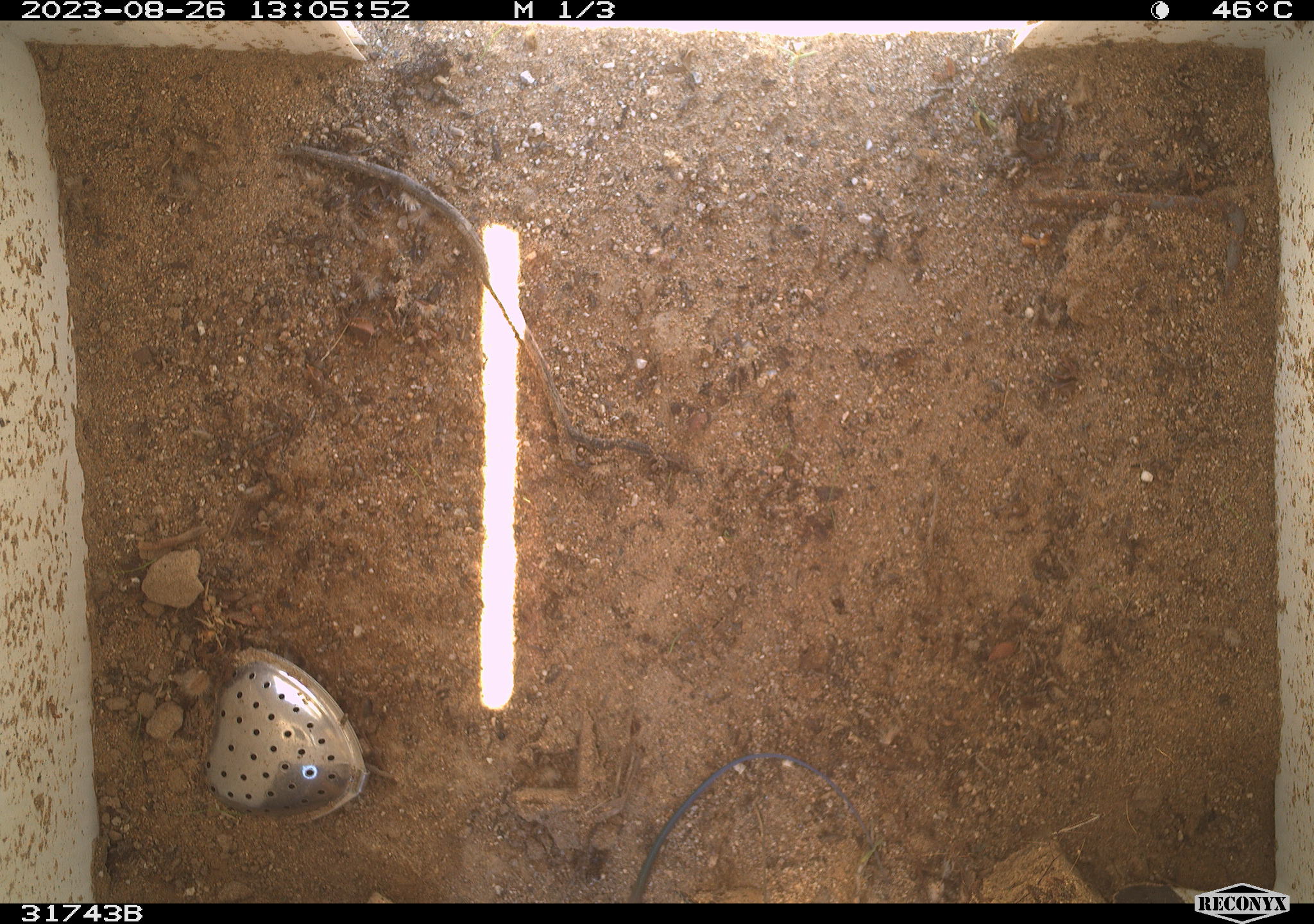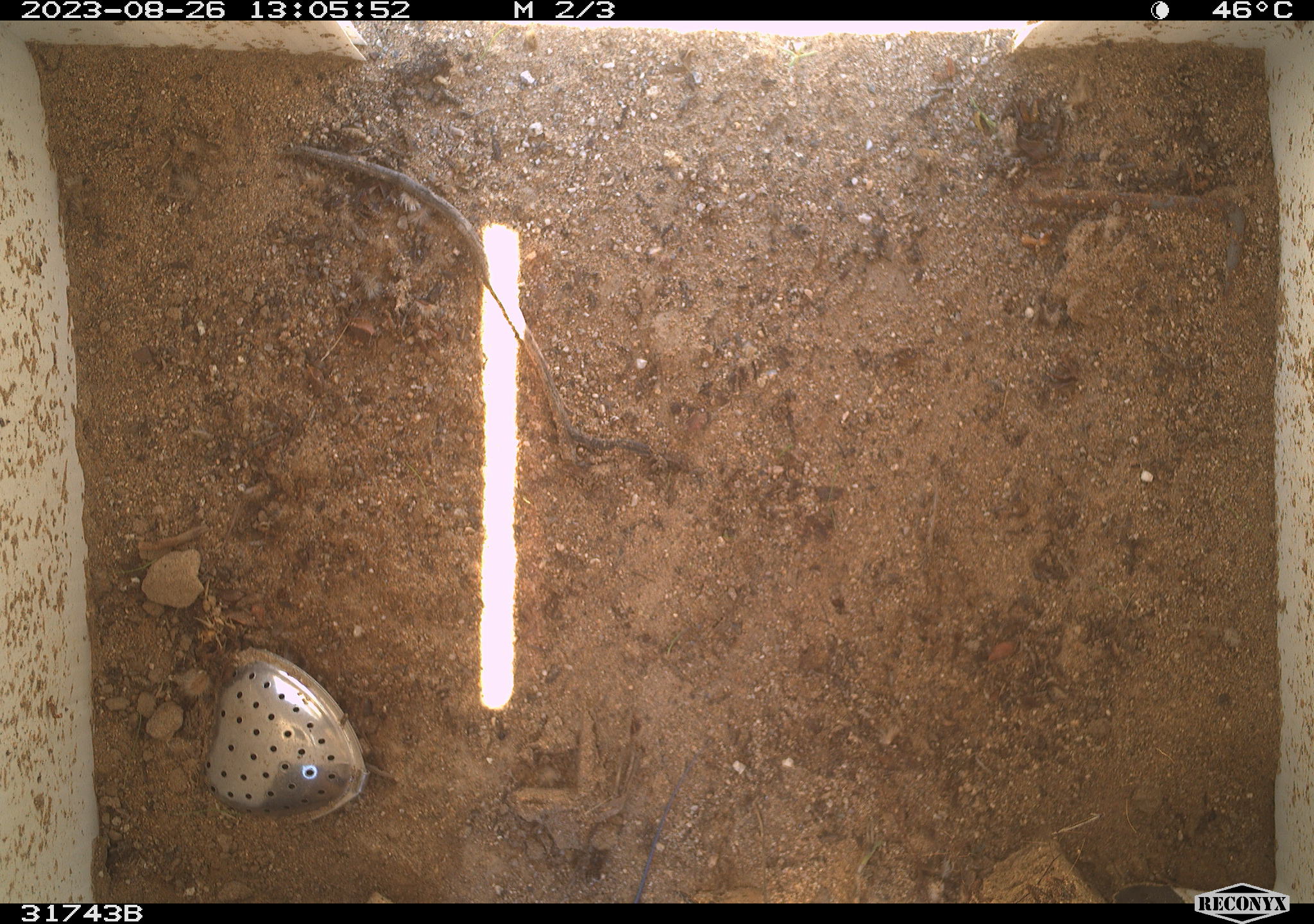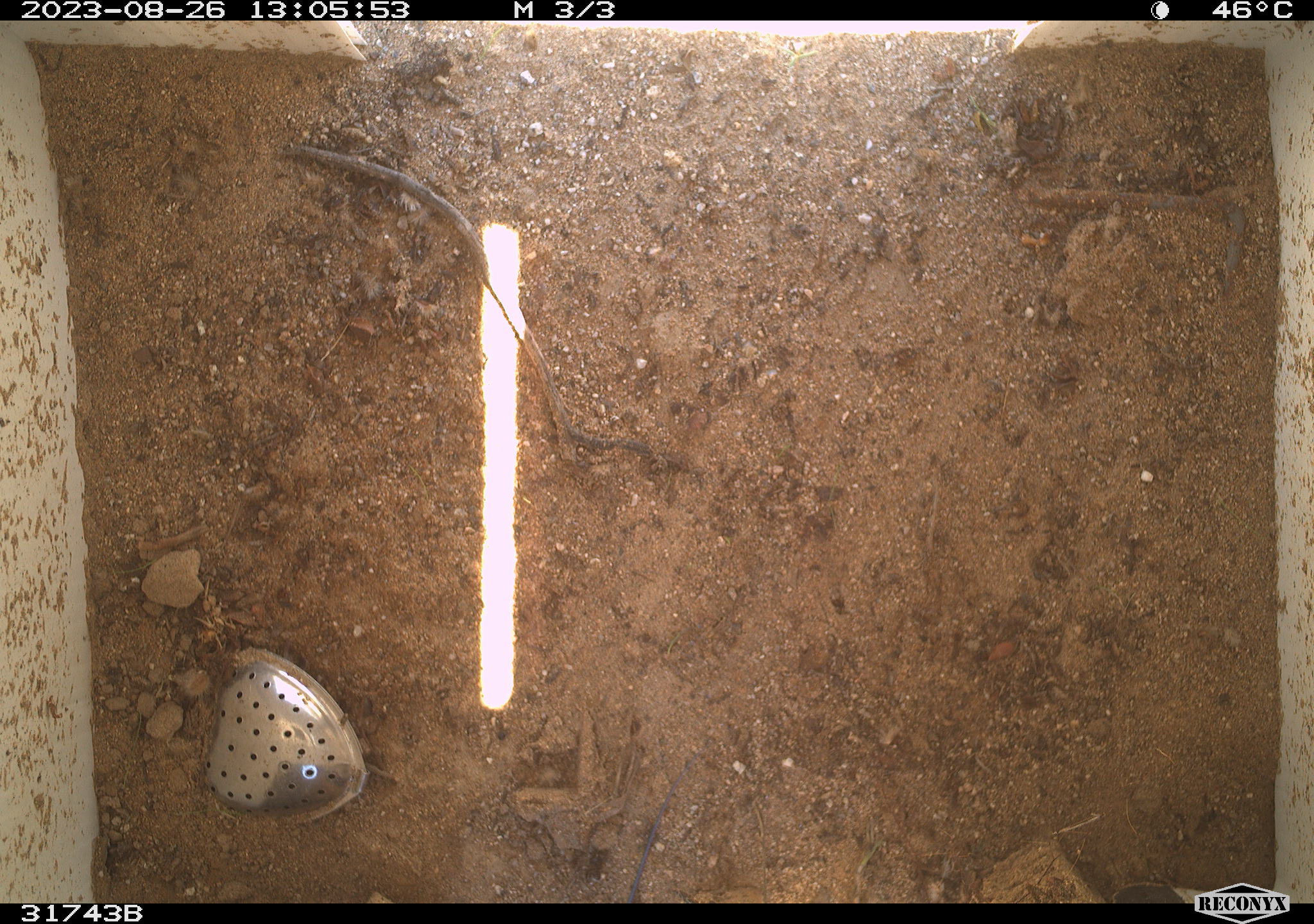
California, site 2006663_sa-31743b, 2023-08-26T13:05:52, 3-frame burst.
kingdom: Animalia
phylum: Chordata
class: Reptilia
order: Squamata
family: Teiidae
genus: Aspidoscelis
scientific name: Aspidoscelis tigris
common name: western whiptail